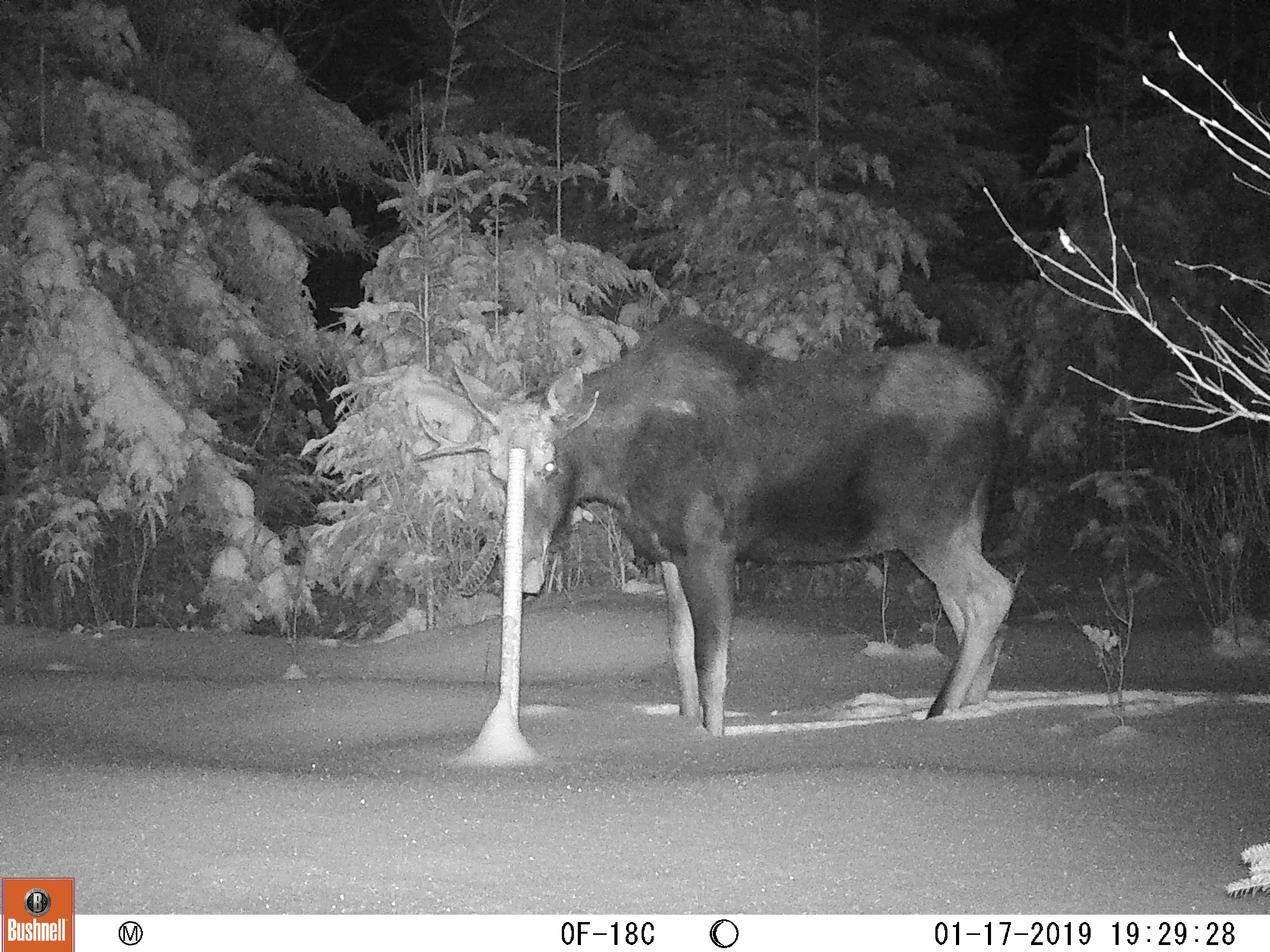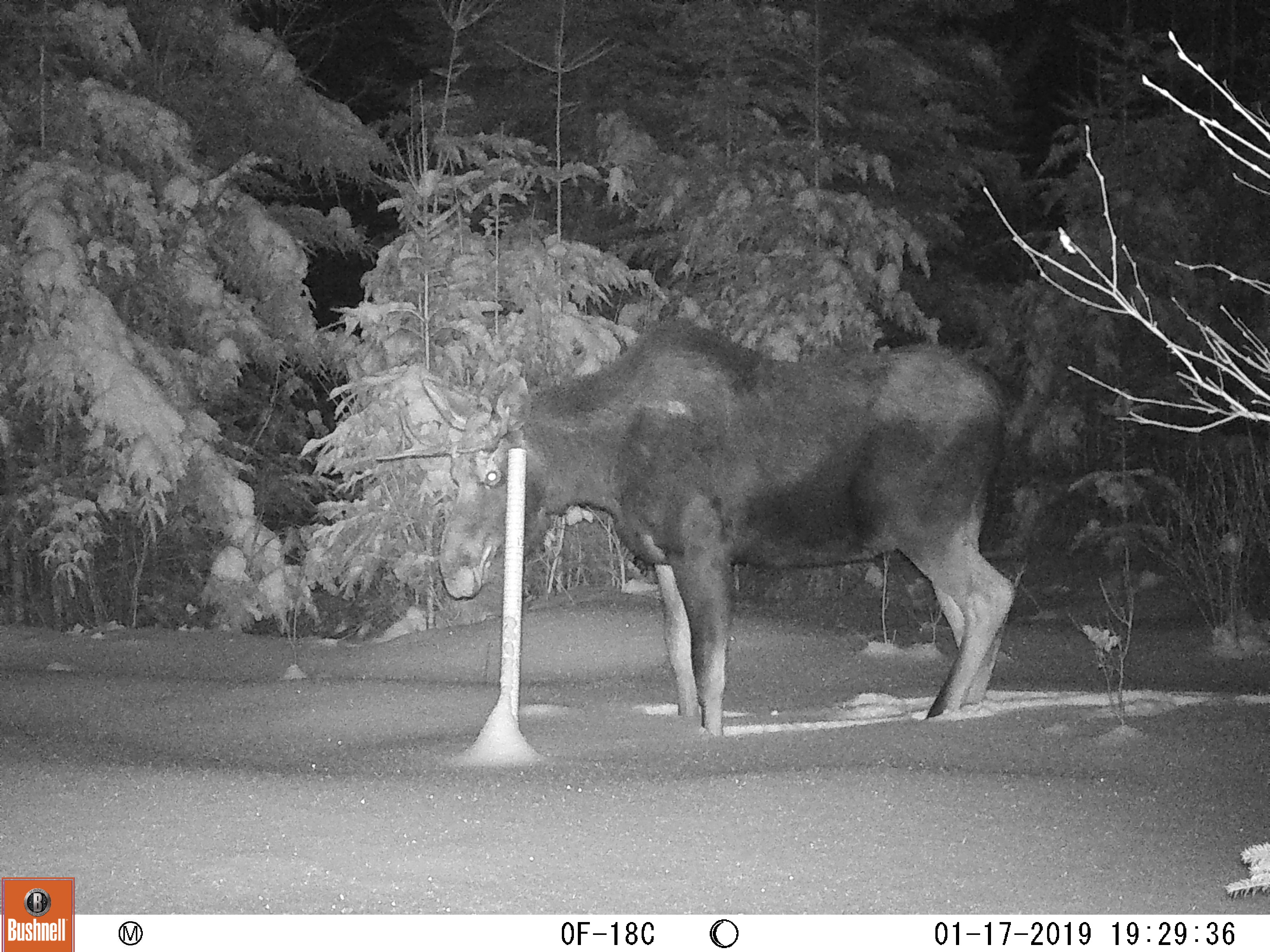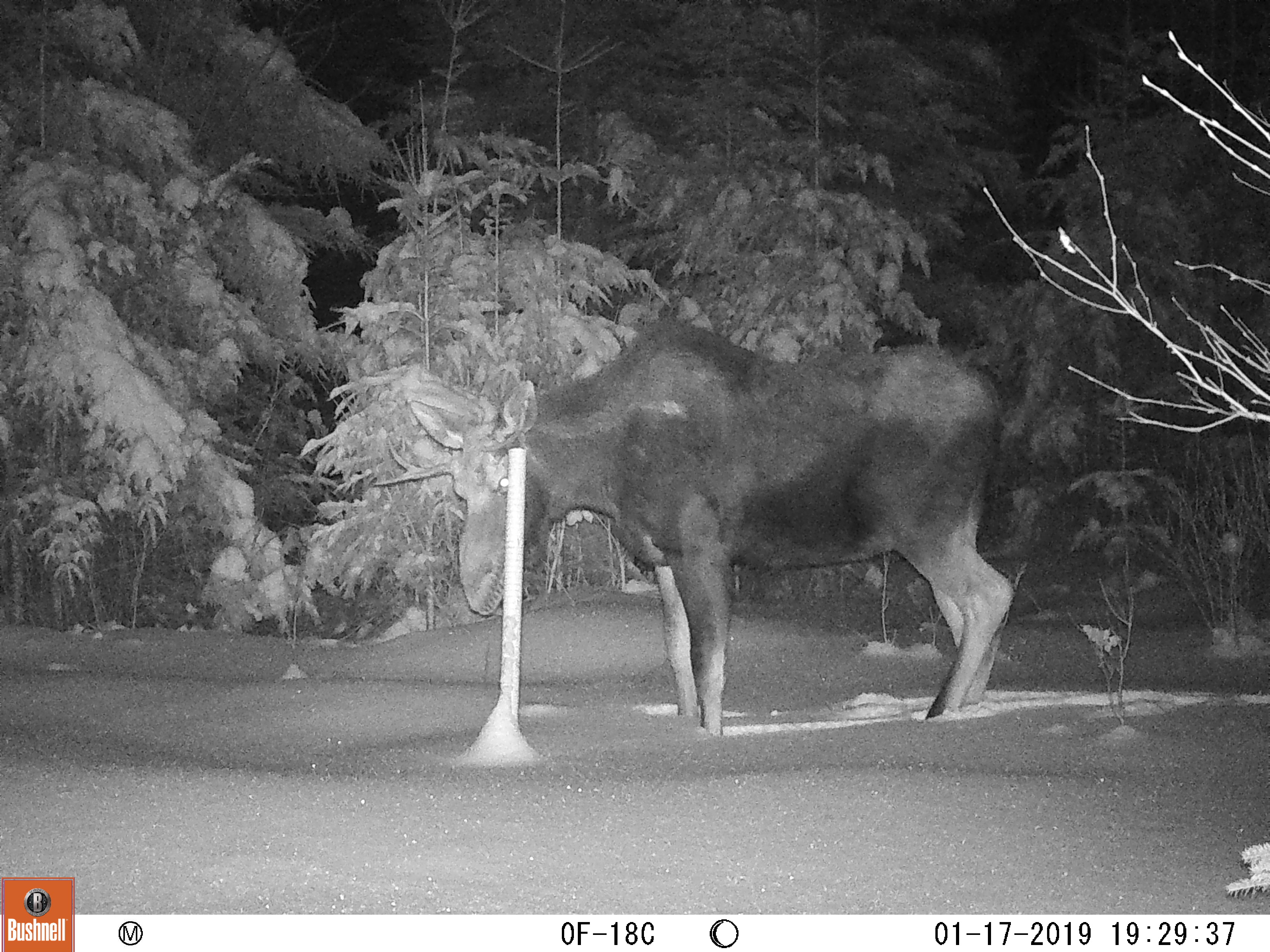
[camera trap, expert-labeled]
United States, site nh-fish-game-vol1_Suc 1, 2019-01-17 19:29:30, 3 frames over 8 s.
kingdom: Animalia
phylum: Chordata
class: Mammalia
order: Artiodactyla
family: Cervidae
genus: Alces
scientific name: Alces alces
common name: moose